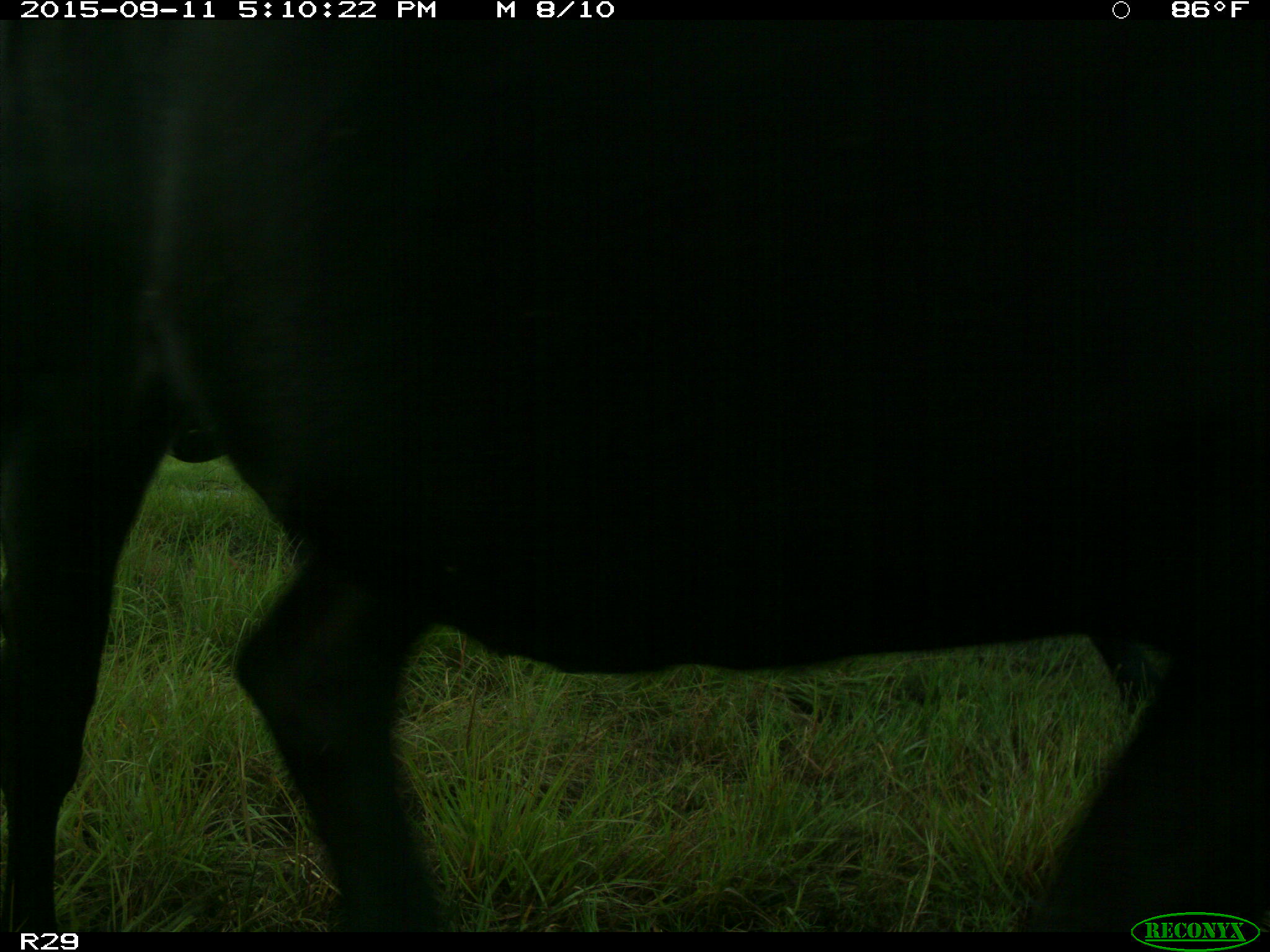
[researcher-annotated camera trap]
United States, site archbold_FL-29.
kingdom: Animalia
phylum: Chordata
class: Mammalia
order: Artiodactyla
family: Bovidae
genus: Bos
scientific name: Bos taurus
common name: domestic cow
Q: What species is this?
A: Bos taurus (domestic cow).